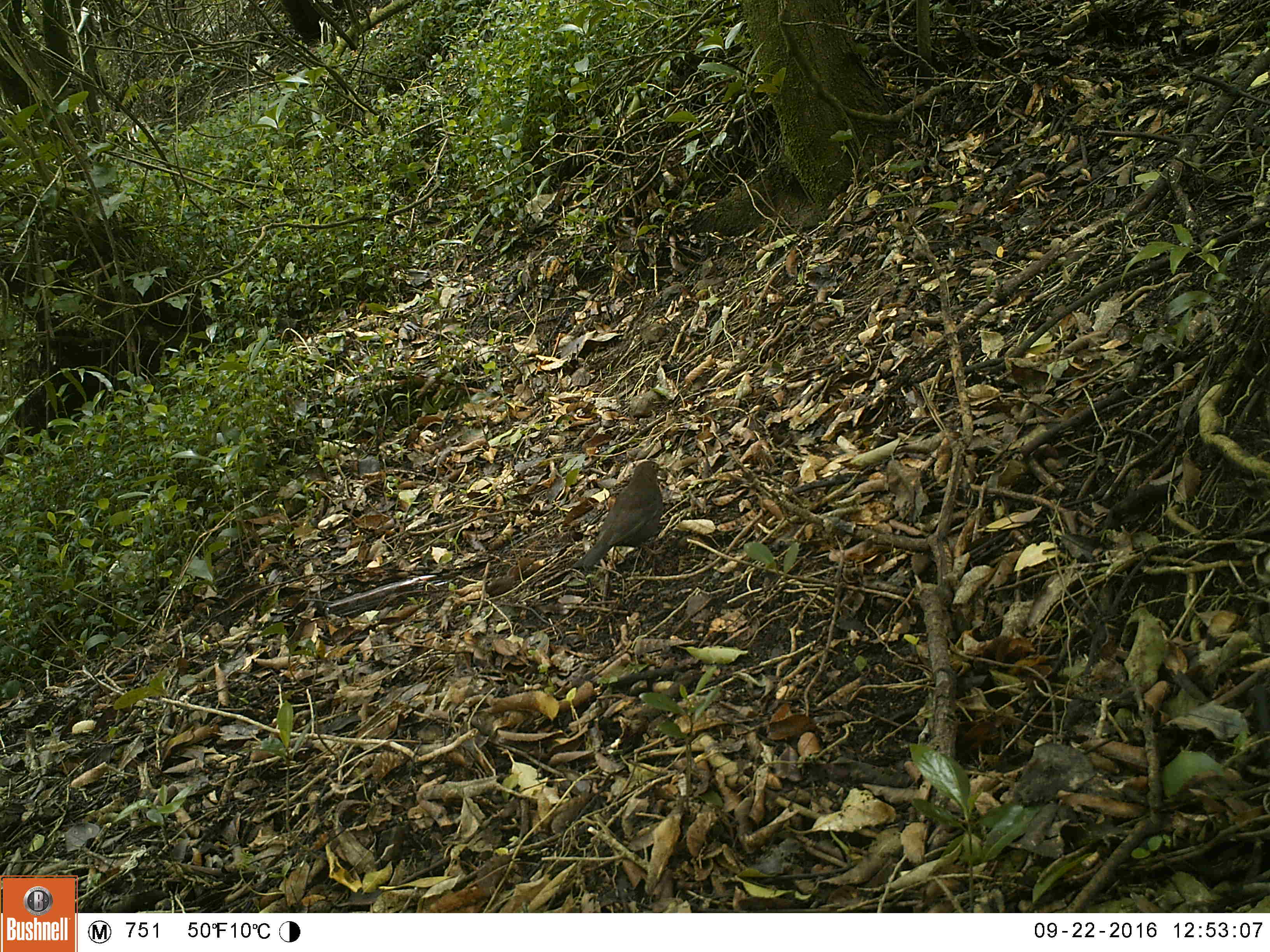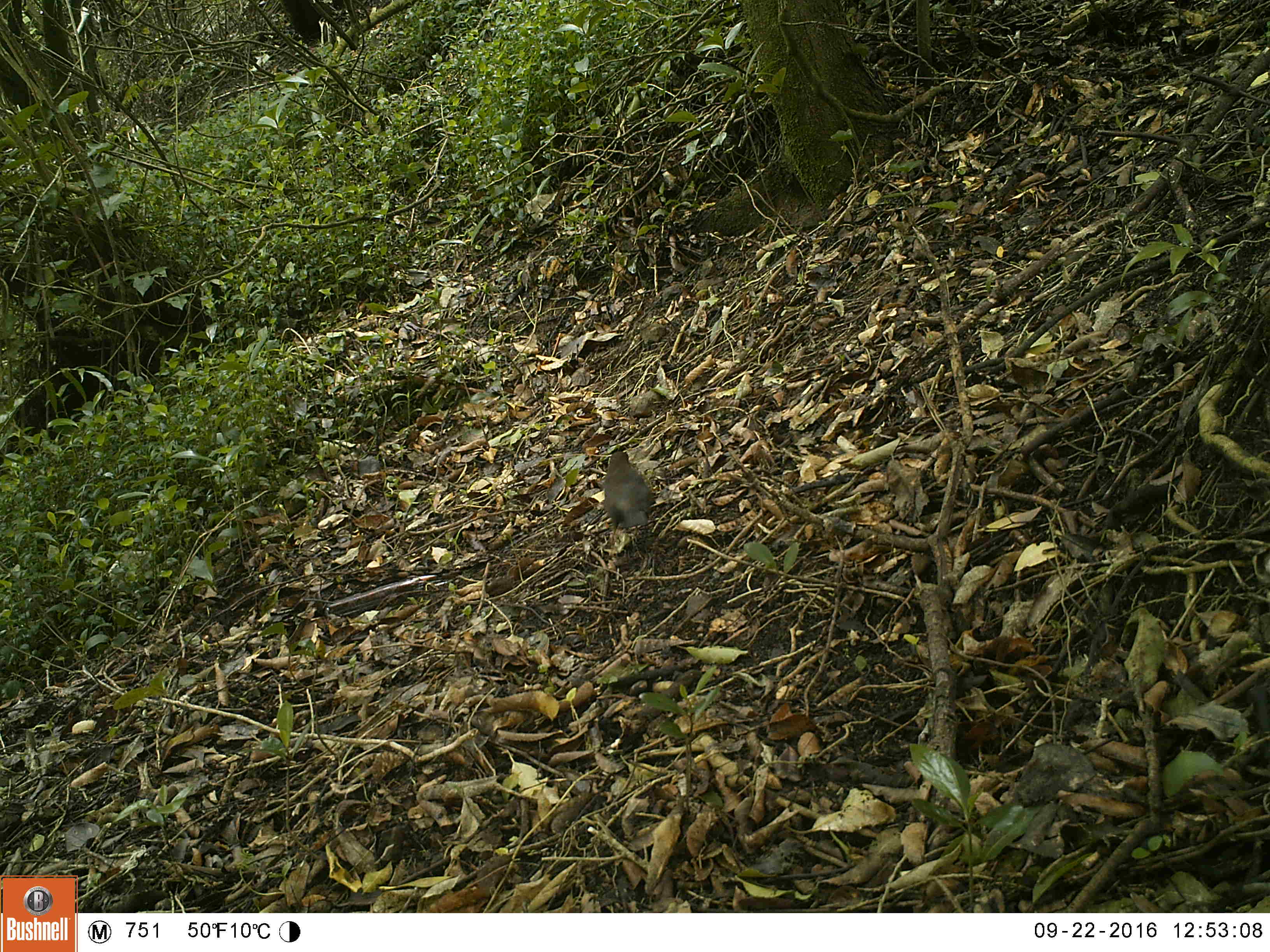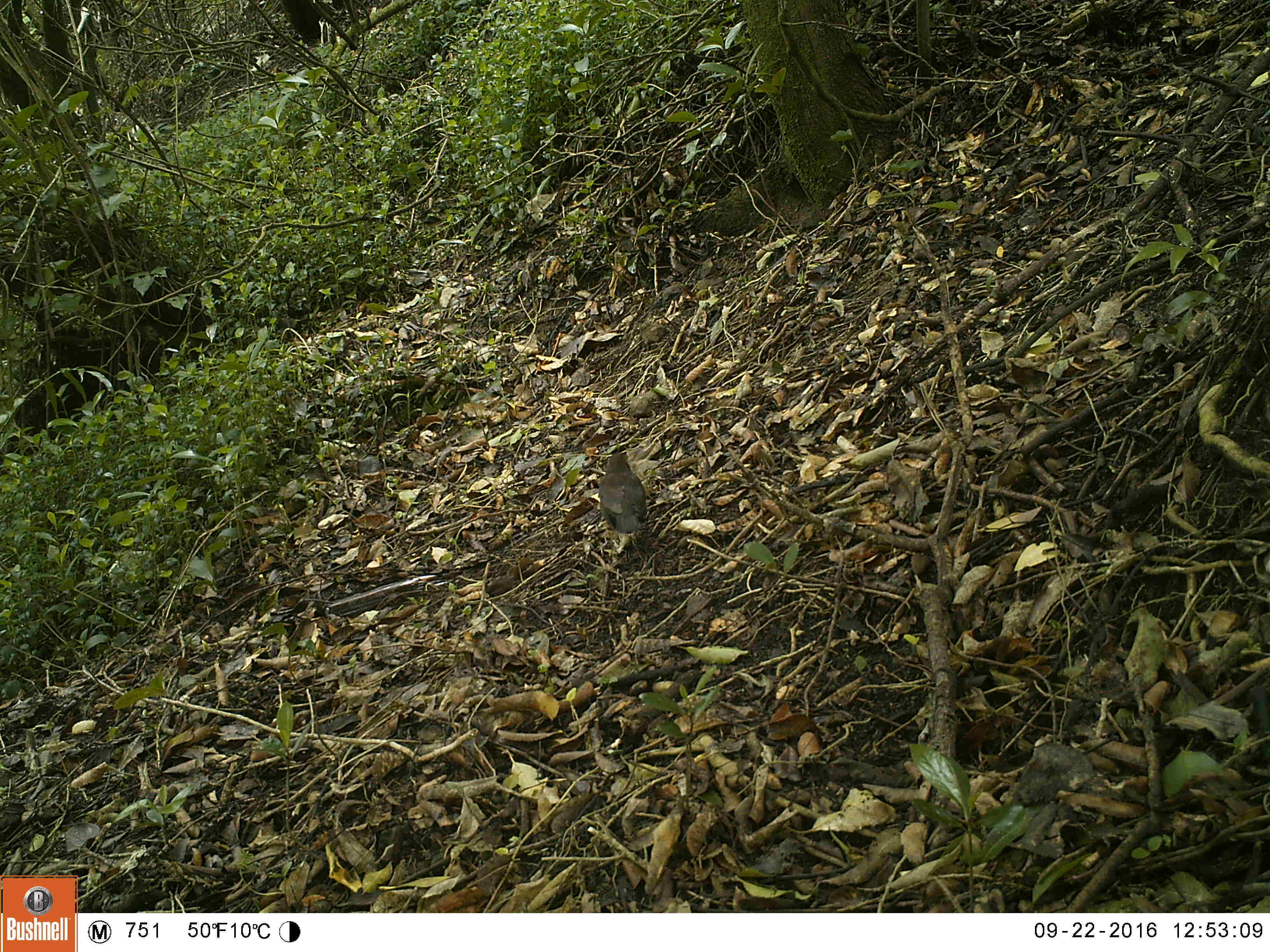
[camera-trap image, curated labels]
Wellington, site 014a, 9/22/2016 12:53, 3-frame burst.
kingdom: Animalia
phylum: Chordata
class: Aves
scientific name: Aves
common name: bird